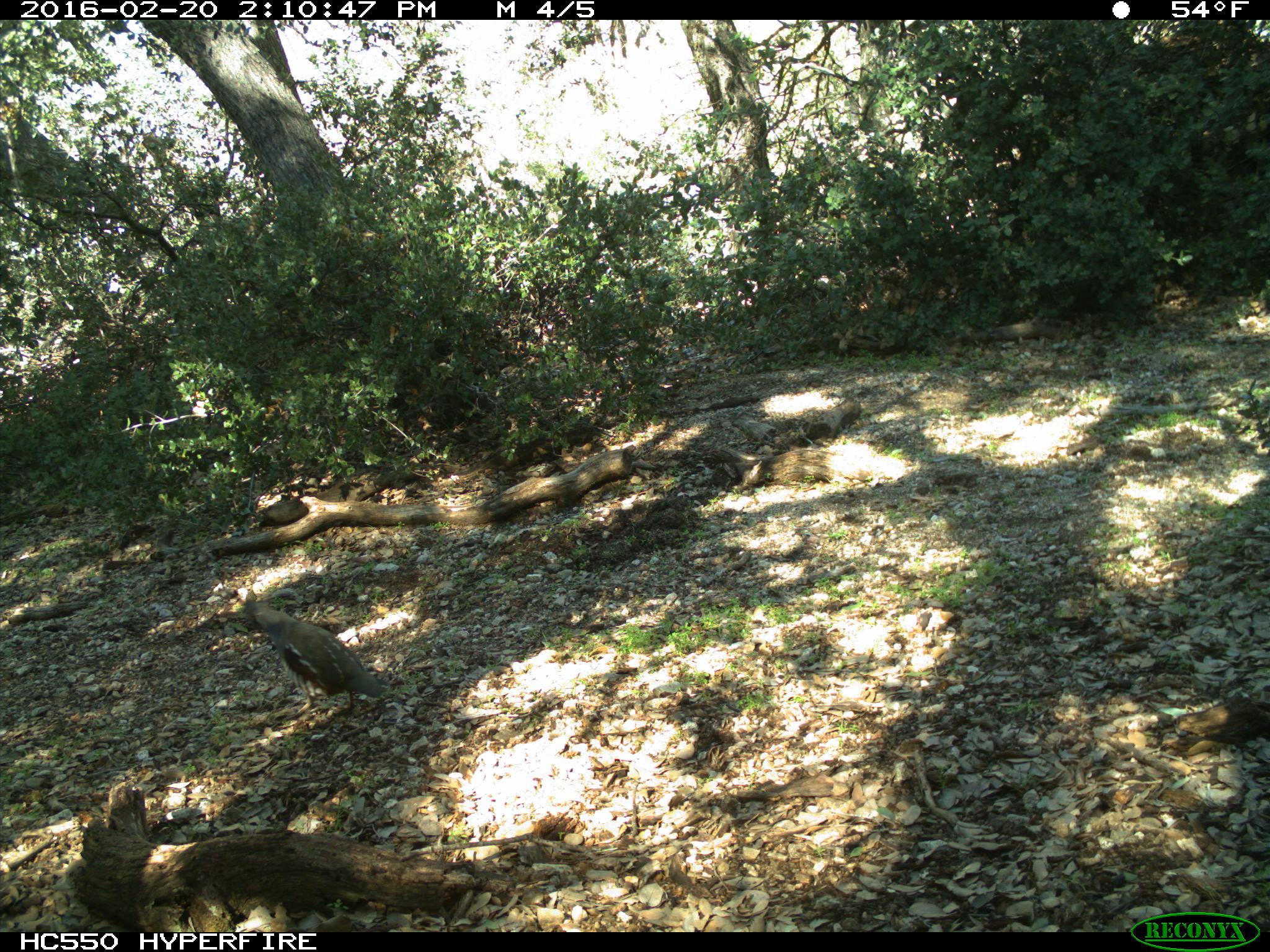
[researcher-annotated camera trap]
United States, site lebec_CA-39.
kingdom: Animalia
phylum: Chordata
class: Aves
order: Galliformes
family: Odontophoridae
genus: Callipepla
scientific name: Callipepla californica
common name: california quail